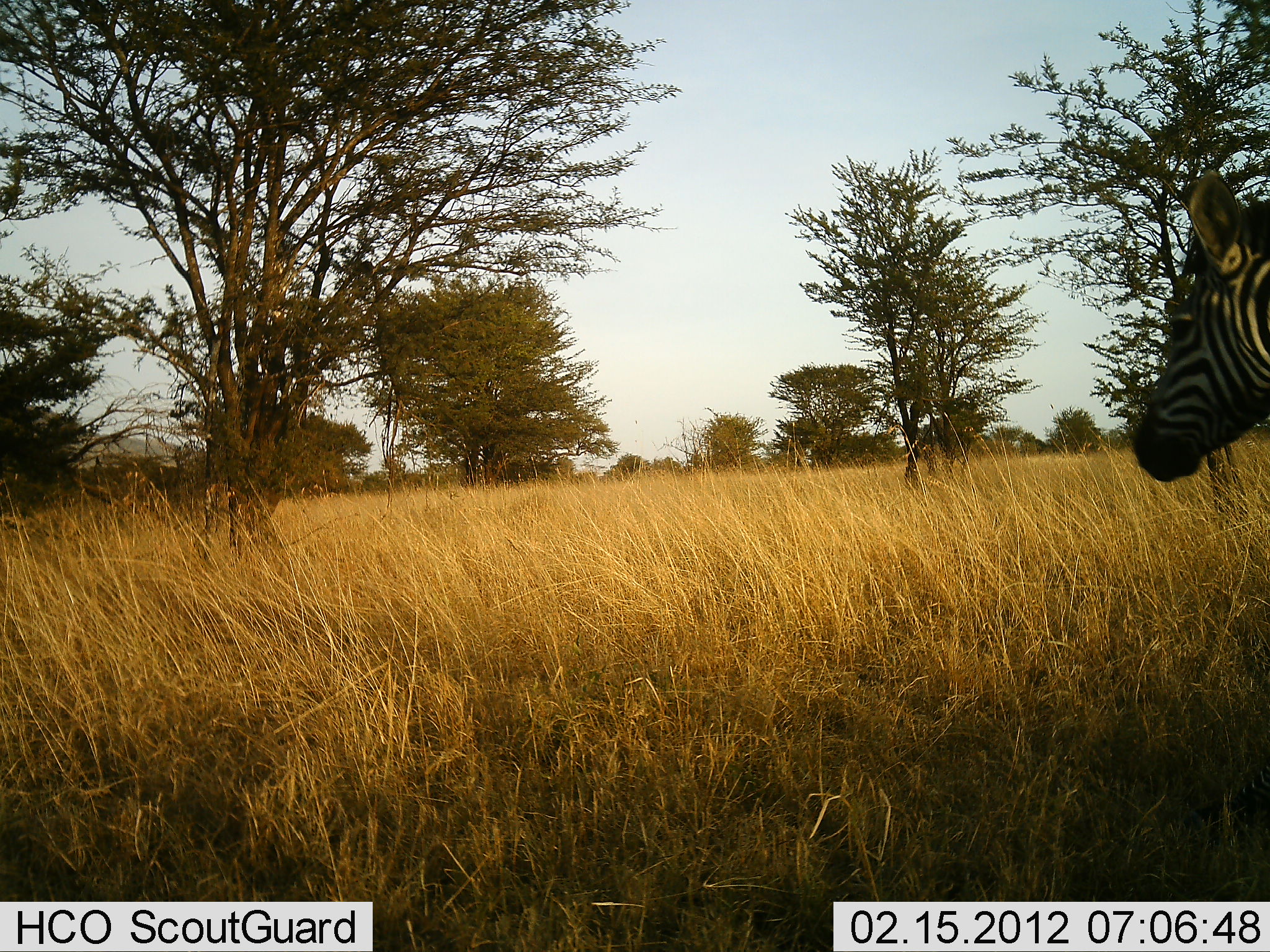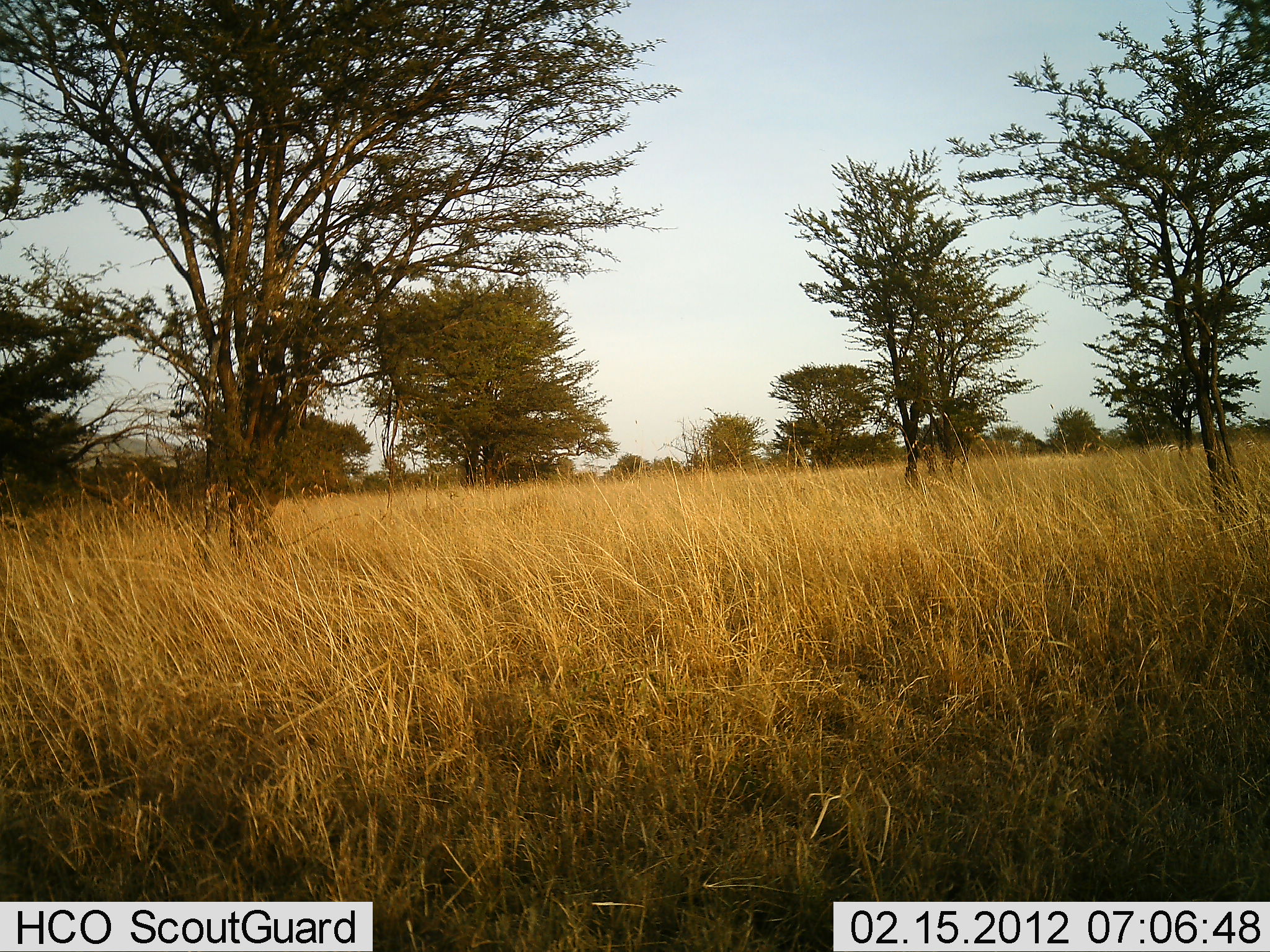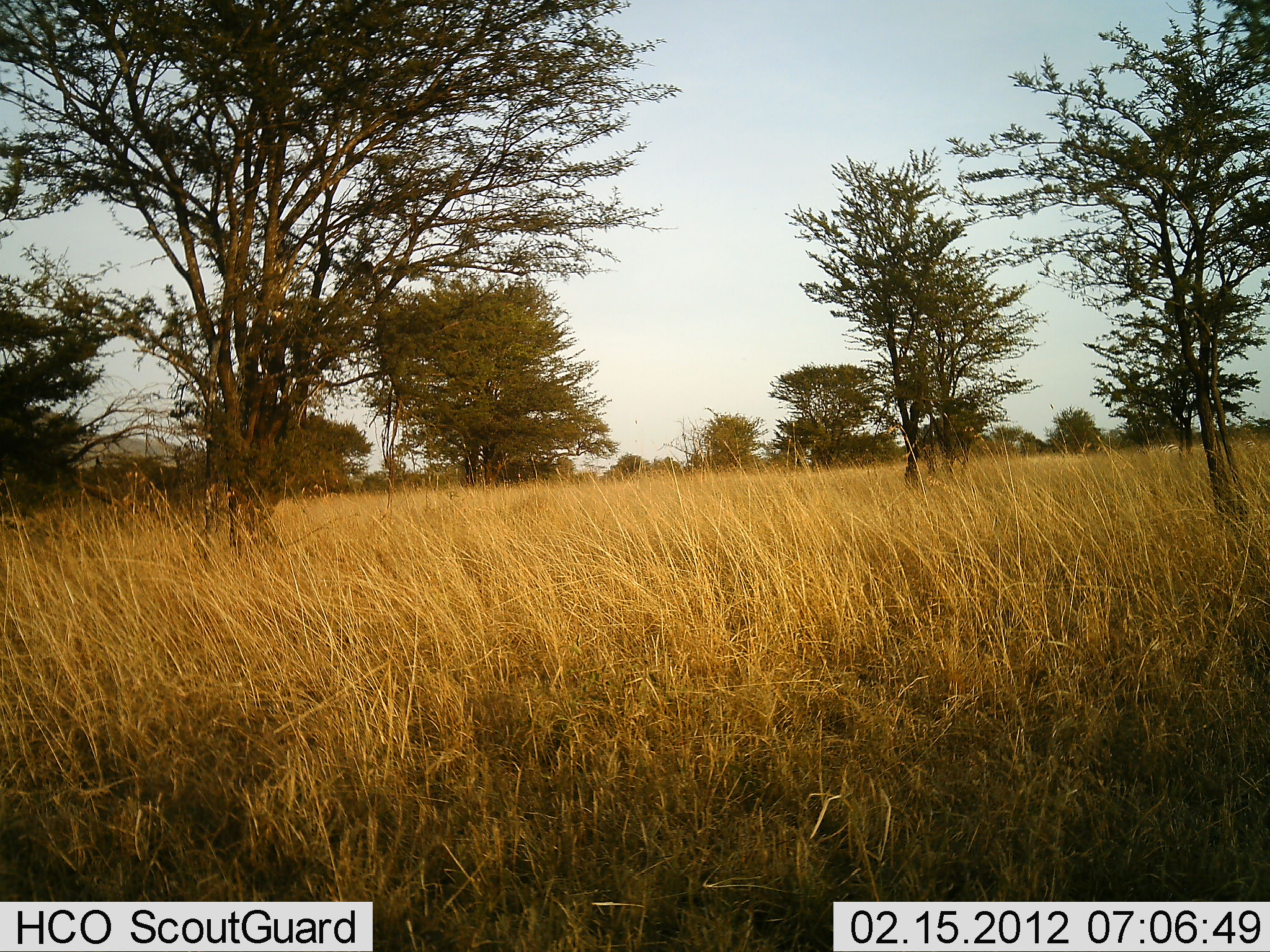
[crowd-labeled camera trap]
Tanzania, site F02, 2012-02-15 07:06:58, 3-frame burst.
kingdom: Animalia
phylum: Chordata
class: Mammalia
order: Perissodactyla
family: Equidae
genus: Equus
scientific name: Equus quagga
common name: plains zebra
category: zebra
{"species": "zebra (plains zebra) (Equus quagga)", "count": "1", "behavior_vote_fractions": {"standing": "0%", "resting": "0%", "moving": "100%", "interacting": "0%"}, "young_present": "0%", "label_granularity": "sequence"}